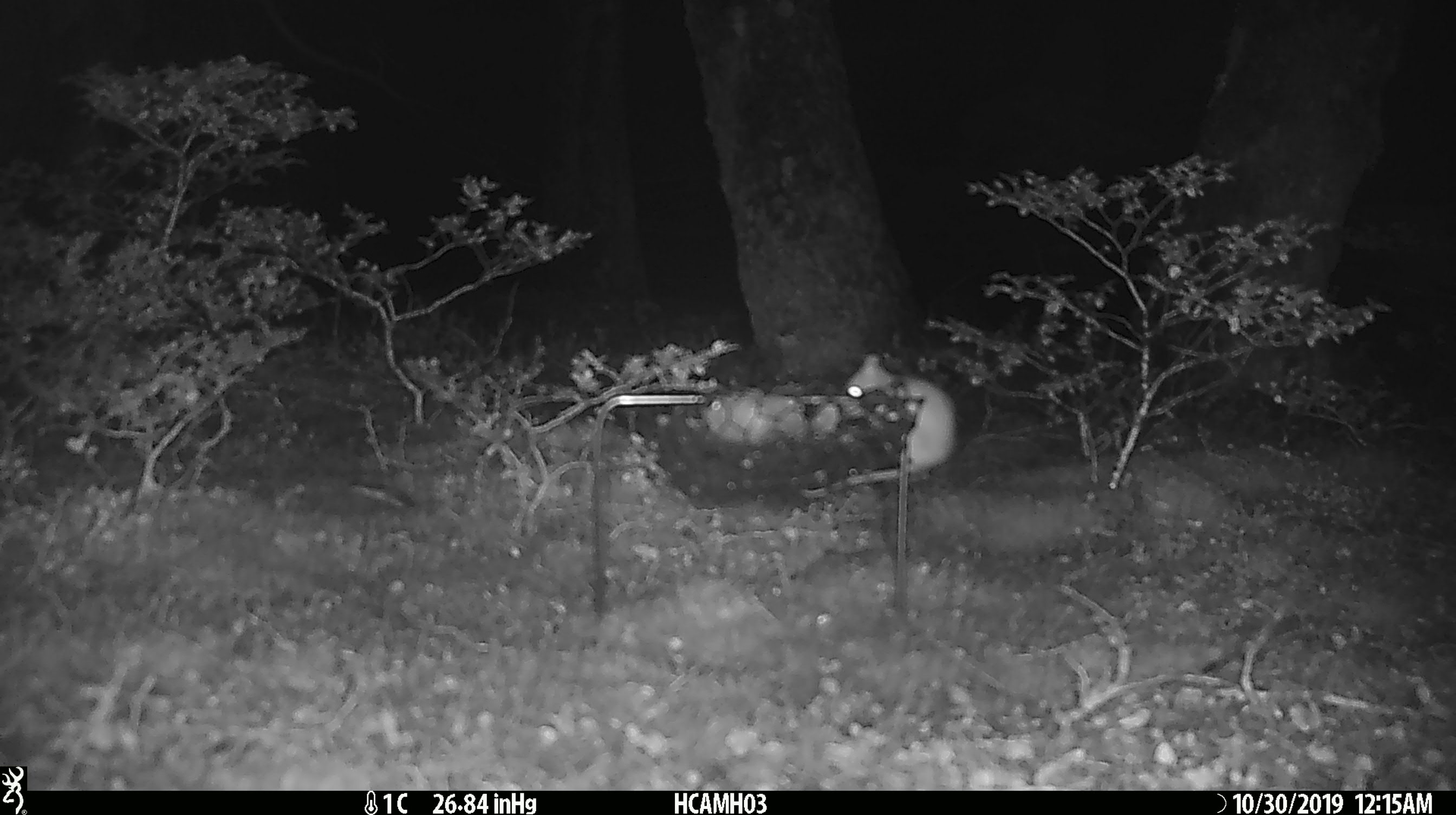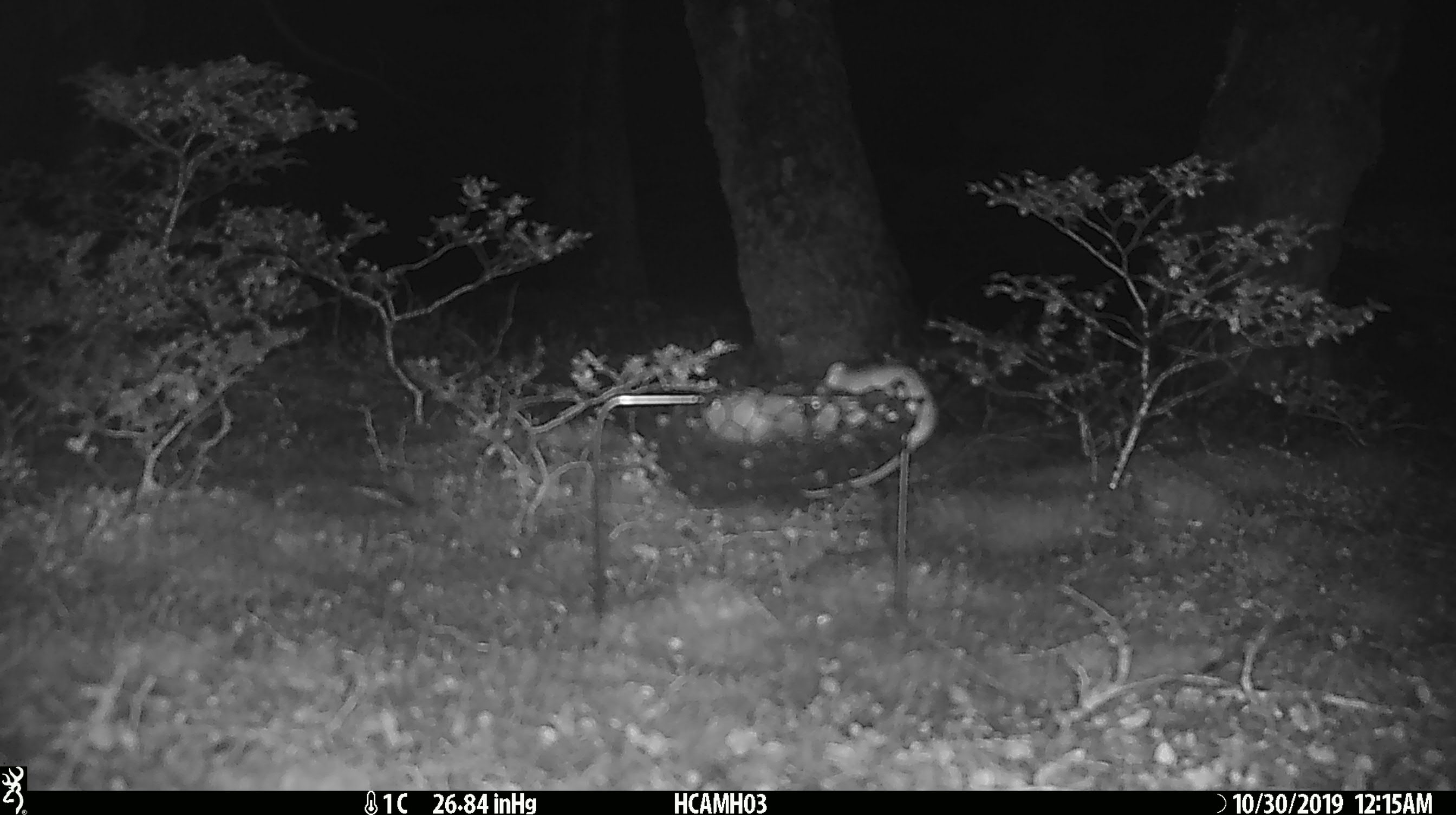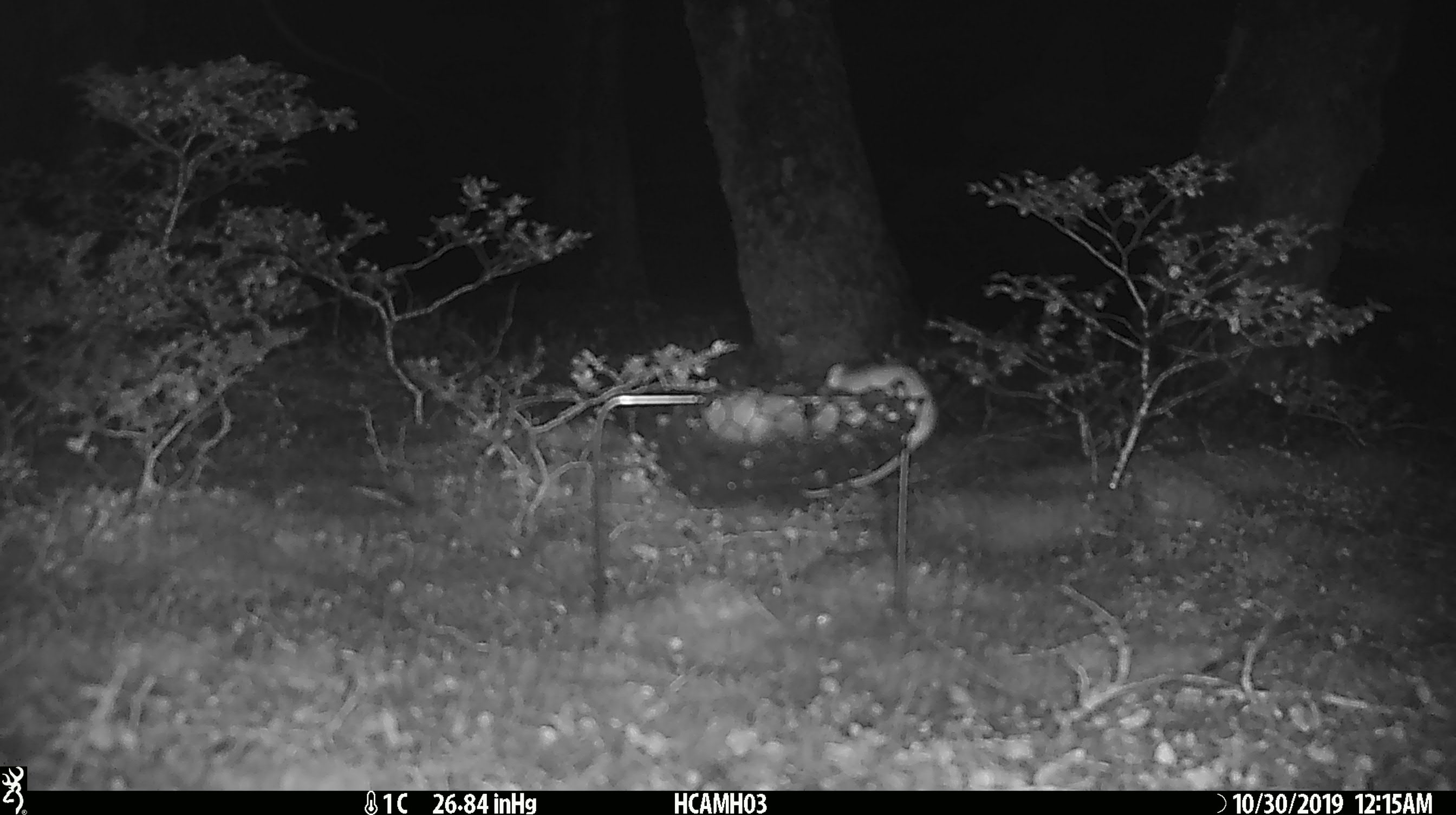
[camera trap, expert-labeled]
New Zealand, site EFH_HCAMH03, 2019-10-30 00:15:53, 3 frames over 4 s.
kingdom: Animalia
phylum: Chordata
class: Mammalia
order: Rodentia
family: Muridae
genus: Mus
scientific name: Mus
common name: mouse